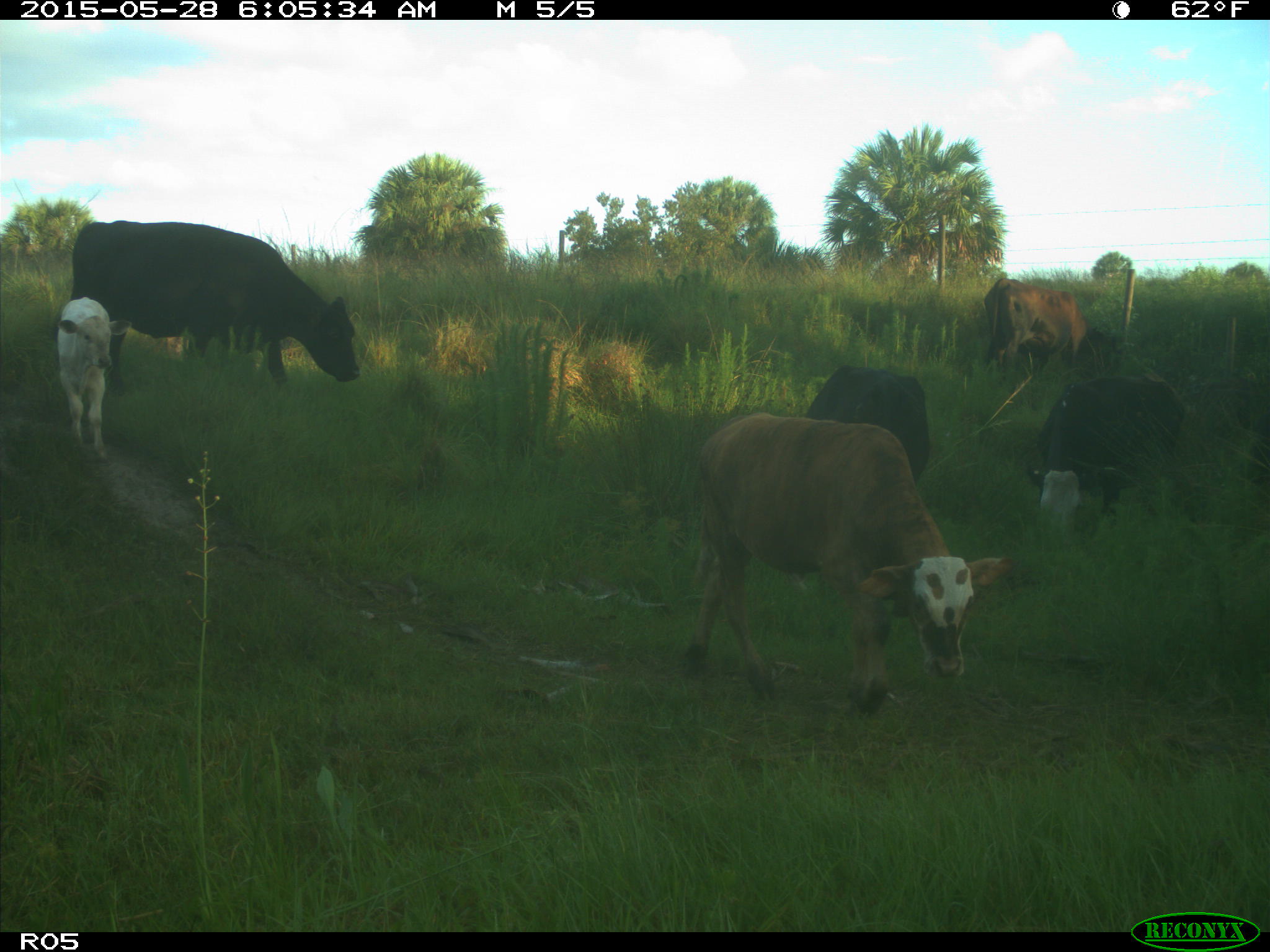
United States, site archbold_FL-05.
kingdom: Animalia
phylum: Chordata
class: Mammalia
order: Artiodactyla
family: Bovidae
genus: Bos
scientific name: Bos taurus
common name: domestic cow